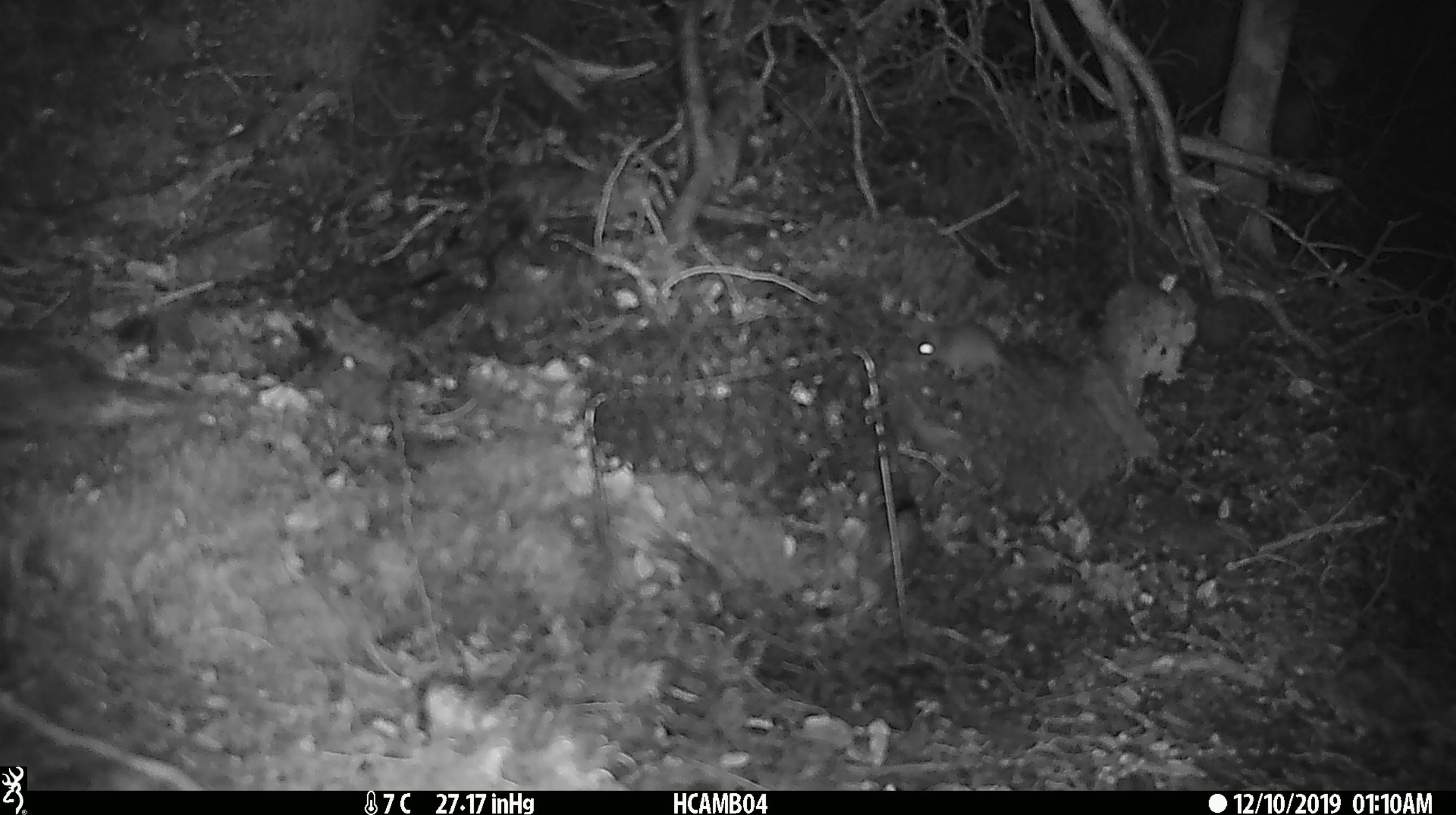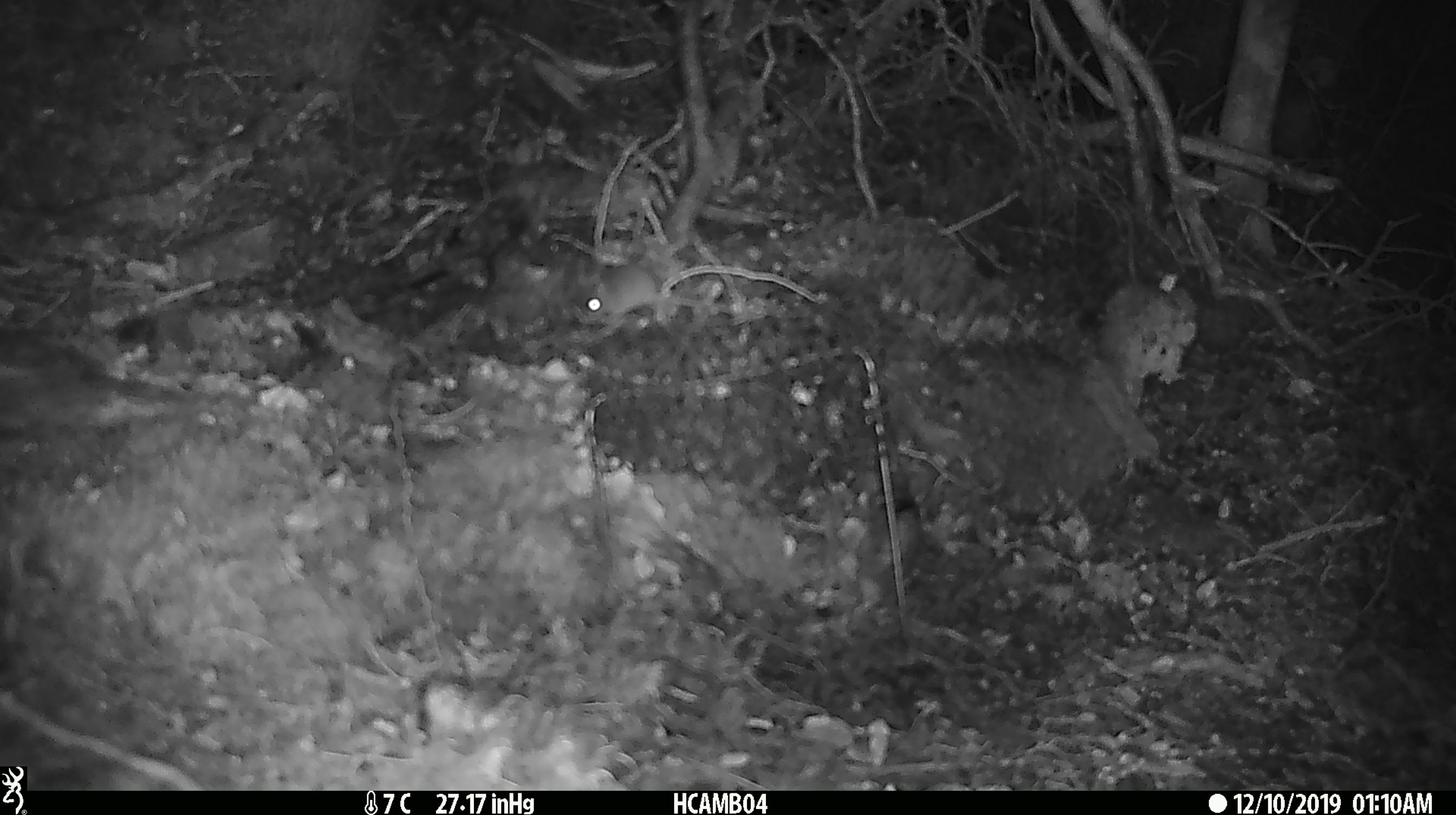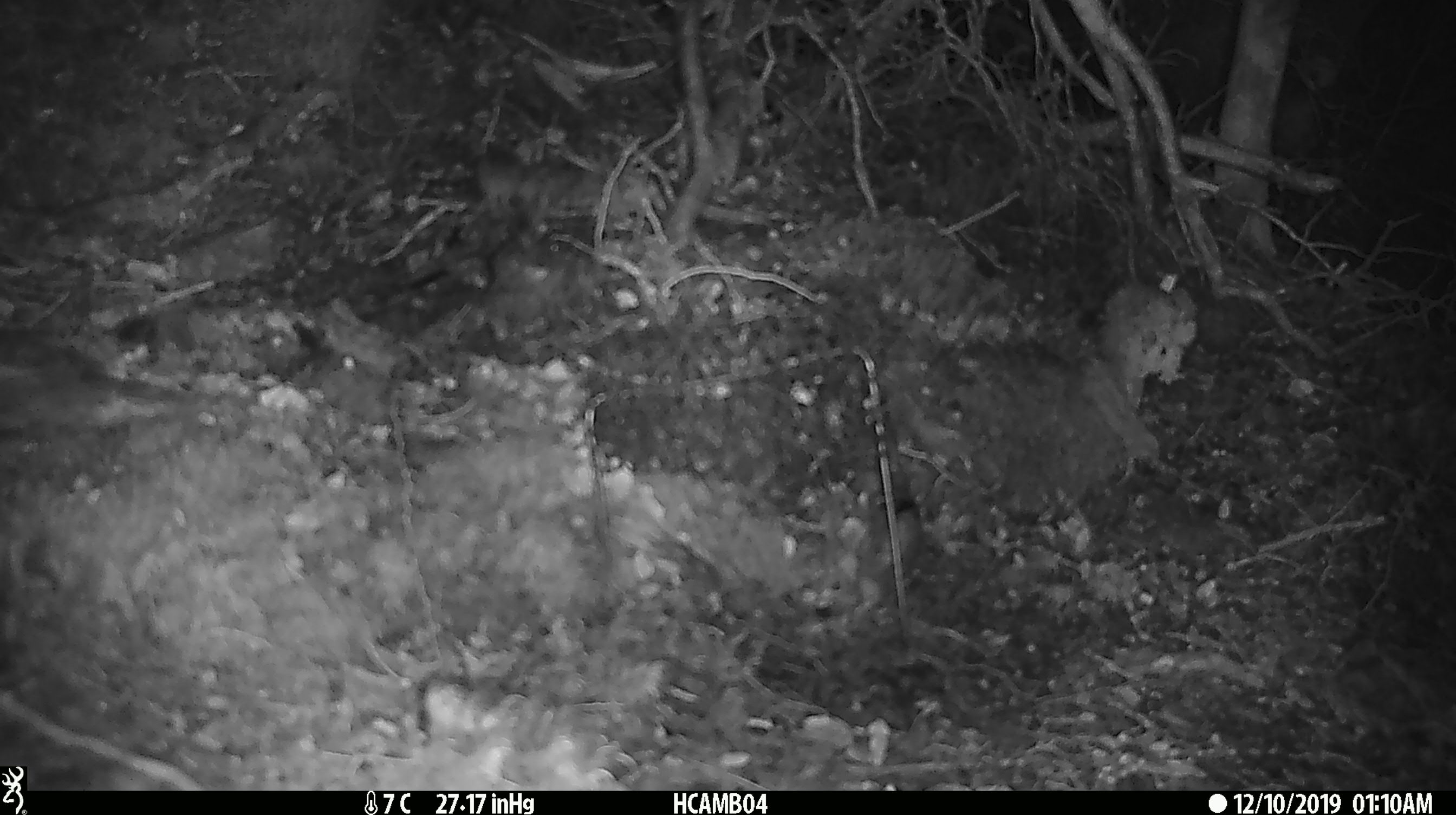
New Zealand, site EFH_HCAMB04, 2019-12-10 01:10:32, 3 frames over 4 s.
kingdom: Animalia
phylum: Chordata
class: Mammalia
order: Rodentia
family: Muridae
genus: Mus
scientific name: Mus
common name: mouse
Mouse (Mus).